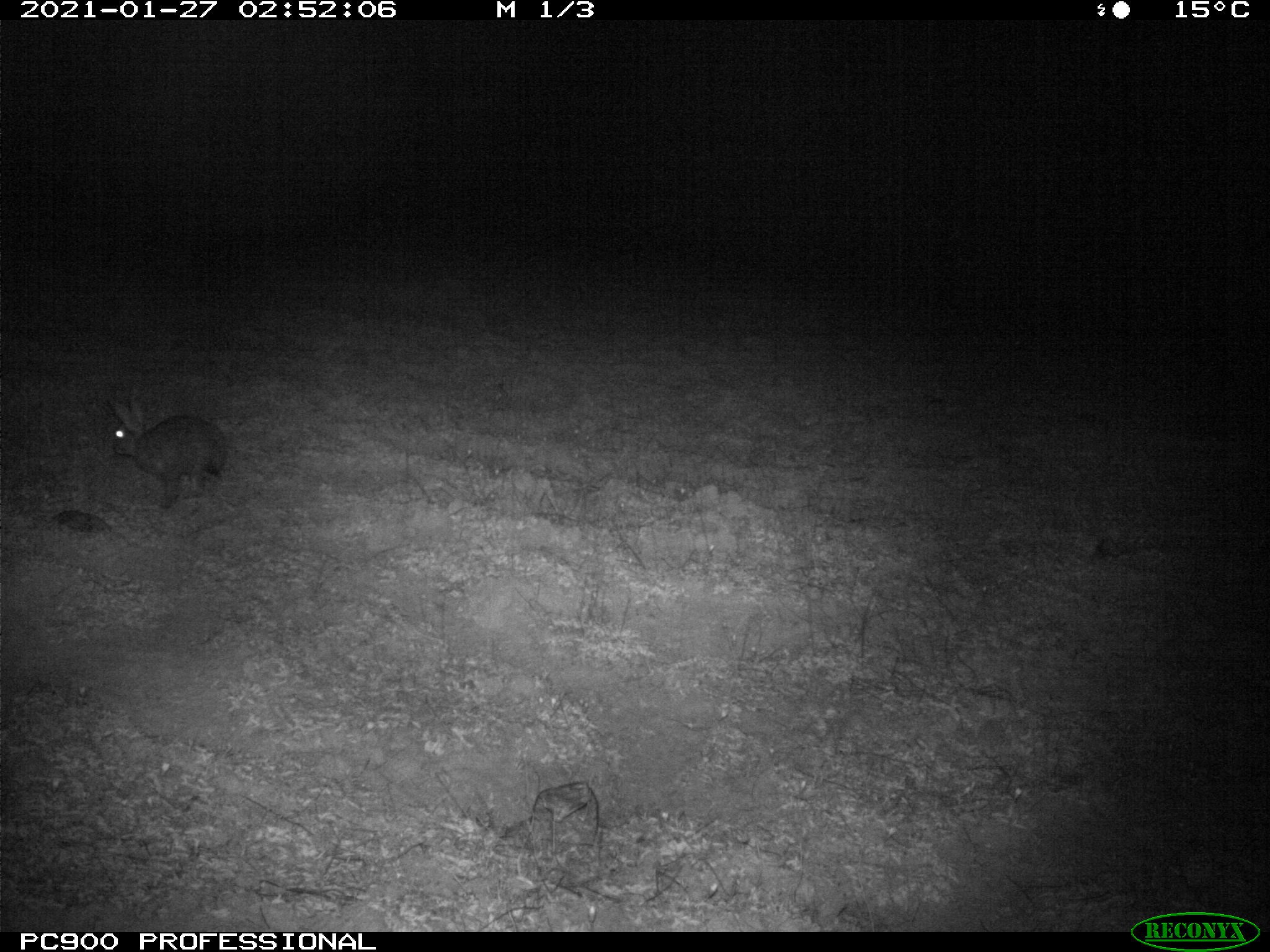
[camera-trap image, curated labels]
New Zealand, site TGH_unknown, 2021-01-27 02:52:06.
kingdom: Animalia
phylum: Chordata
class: Mammalia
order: Lagomorpha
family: Leporidae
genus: Oryctolagus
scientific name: Oryctolagus cuniculus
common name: european rabbit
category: rabbit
Rabbit (european rabbit) (Oryctolagus cuniculus).